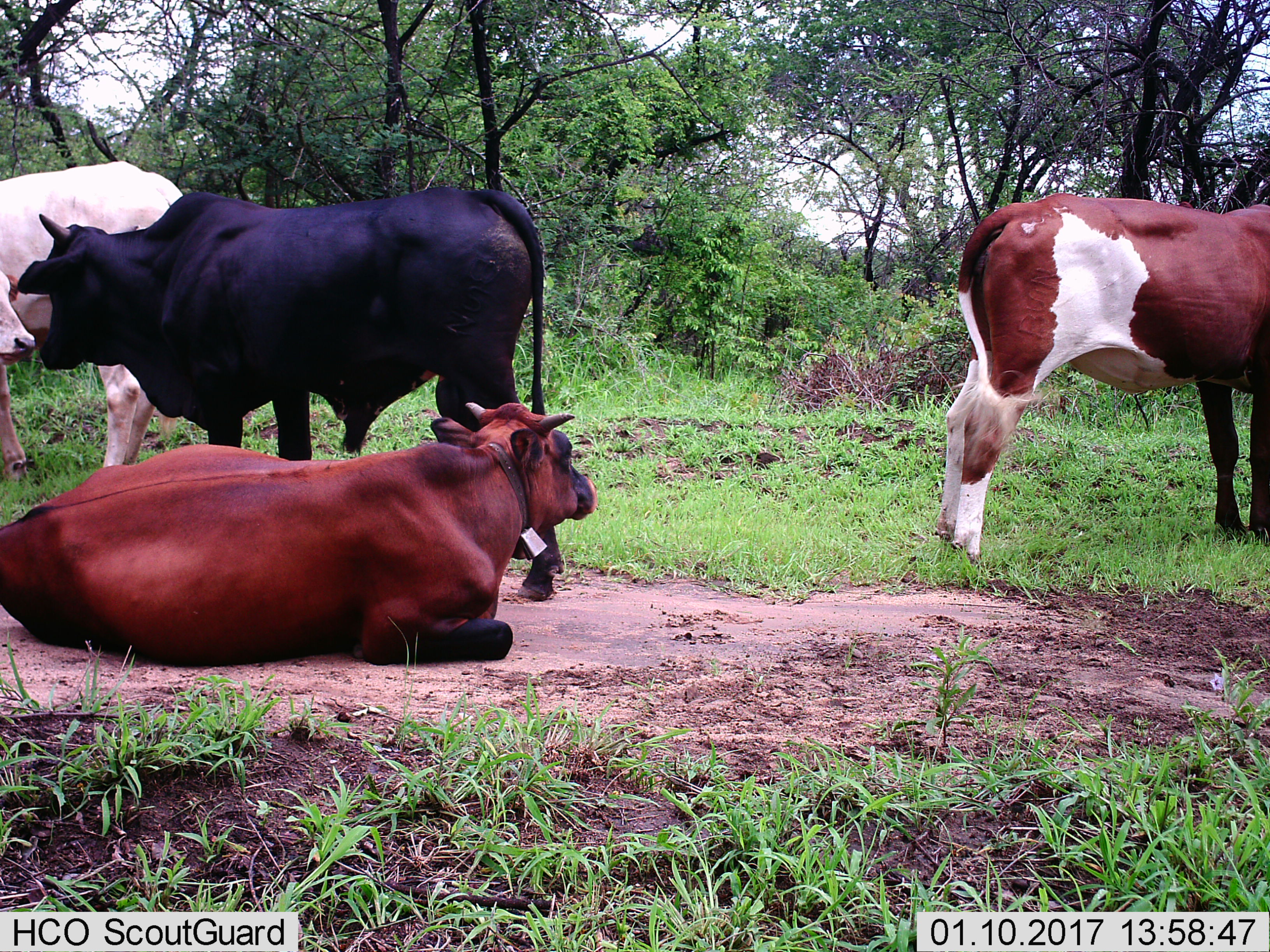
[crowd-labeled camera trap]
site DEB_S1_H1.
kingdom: Animalia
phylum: Chordata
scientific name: Vertebrata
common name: domestic animal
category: domesticanimal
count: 4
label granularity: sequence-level